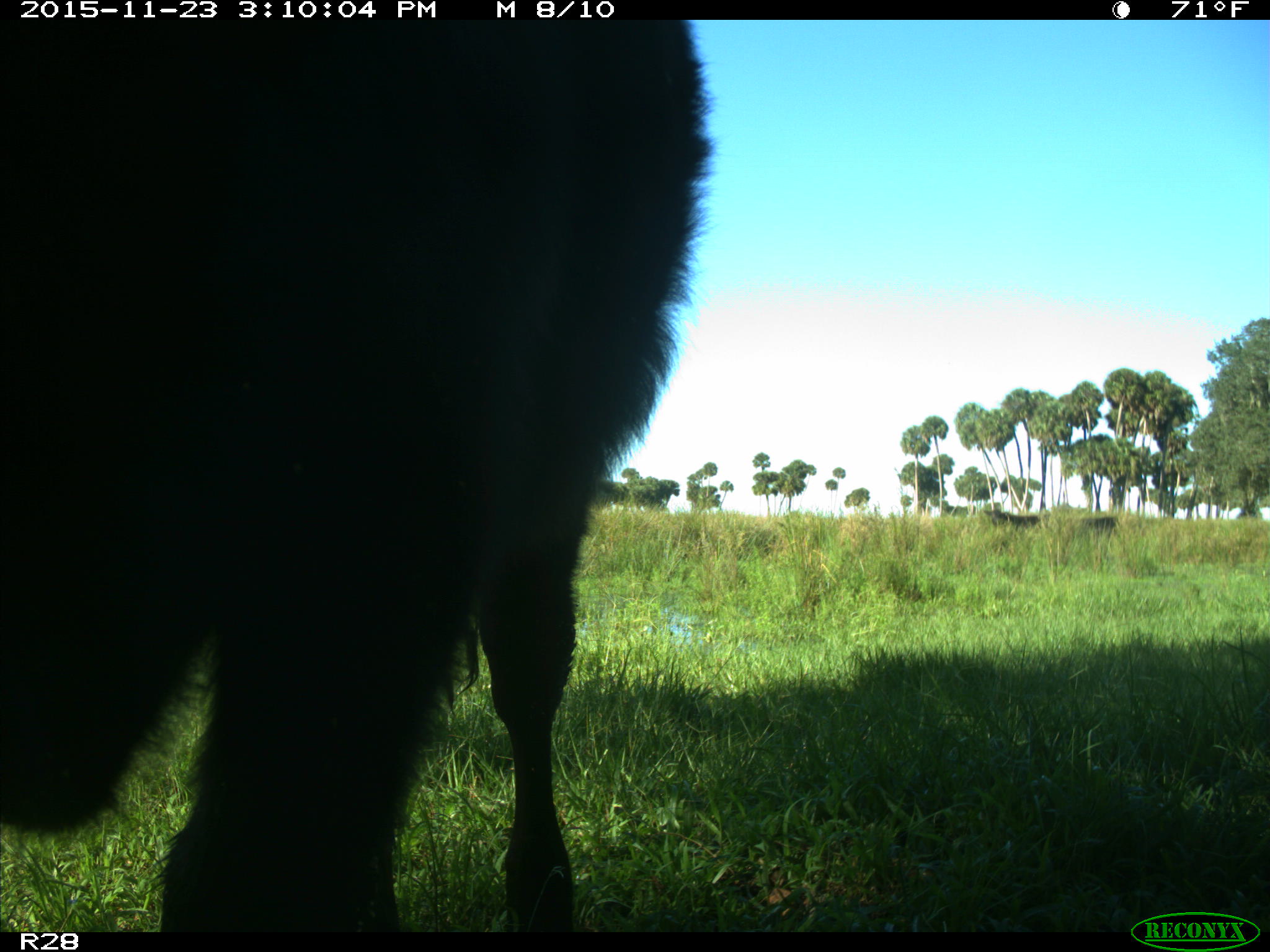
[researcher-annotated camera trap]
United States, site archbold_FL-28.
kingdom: Animalia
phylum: Chordata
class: Mammalia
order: Artiodactyla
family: Bovidae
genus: Bos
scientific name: Bos taurus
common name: domestic cow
Bos taurus (domestic cow).